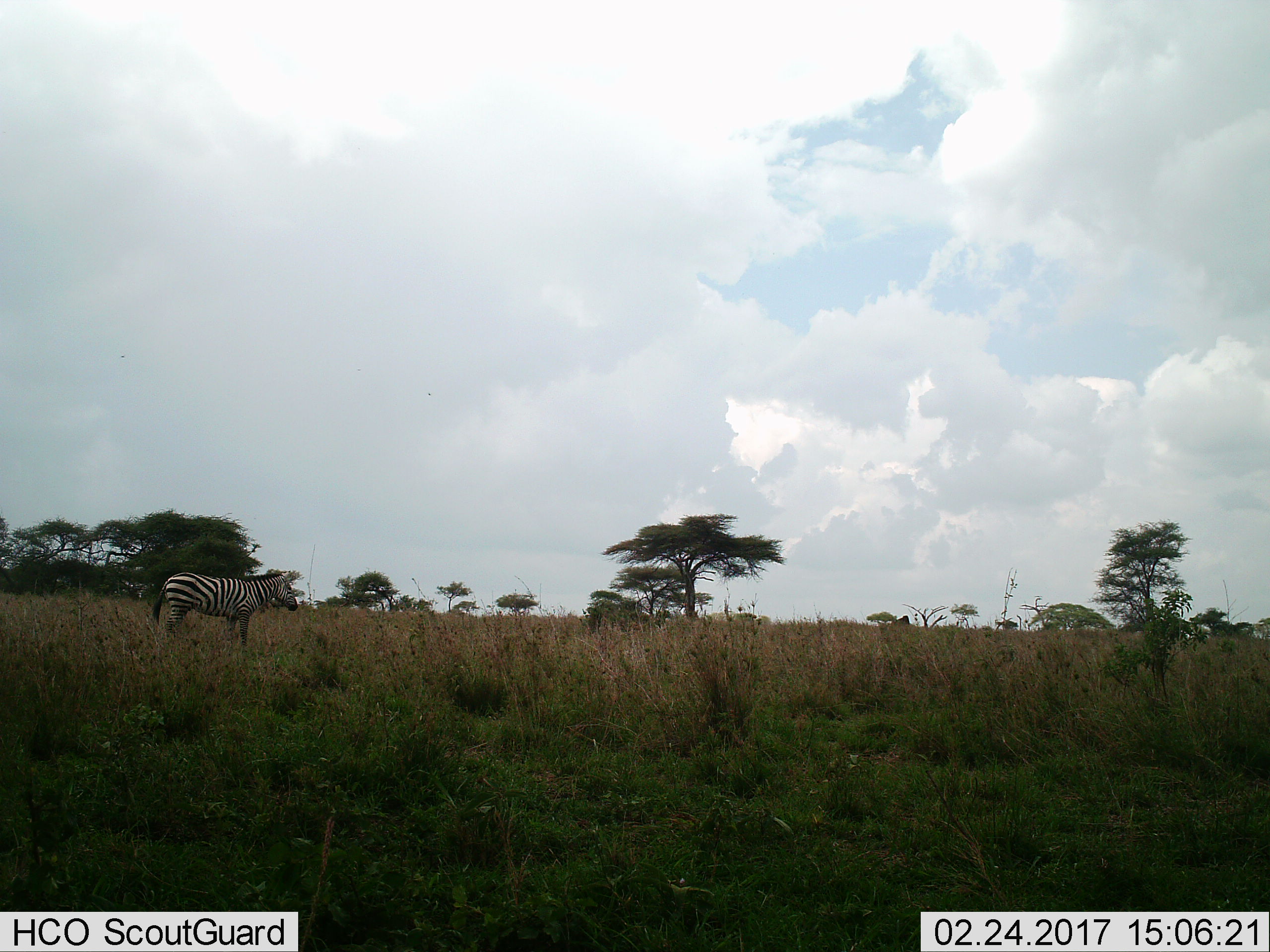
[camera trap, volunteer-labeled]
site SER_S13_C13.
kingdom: Animalia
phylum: Chordata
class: Mammalia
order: Perissodactyla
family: Equidae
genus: Equus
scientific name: Equus quagga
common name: plains zebra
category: zebraplains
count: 1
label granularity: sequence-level